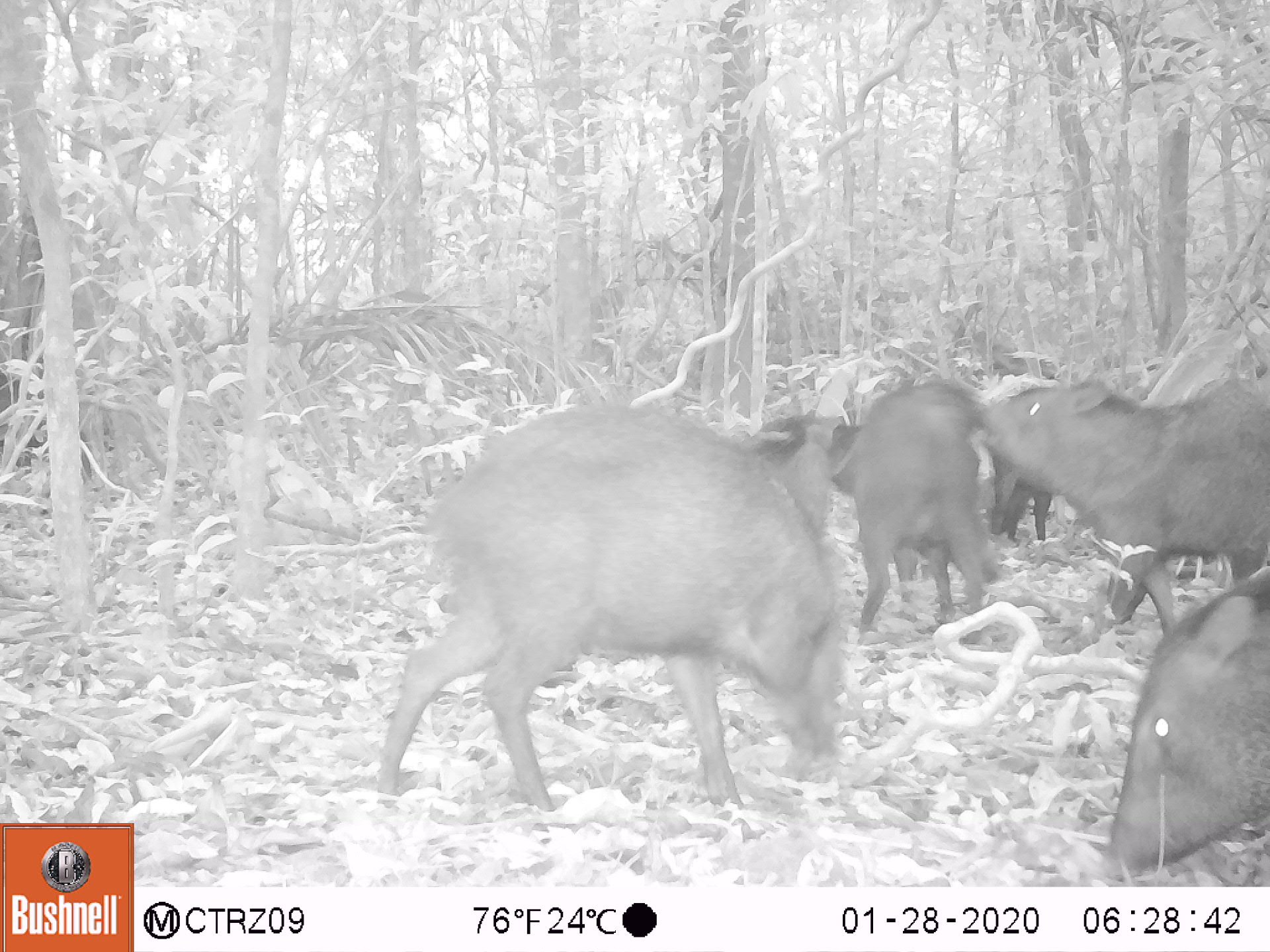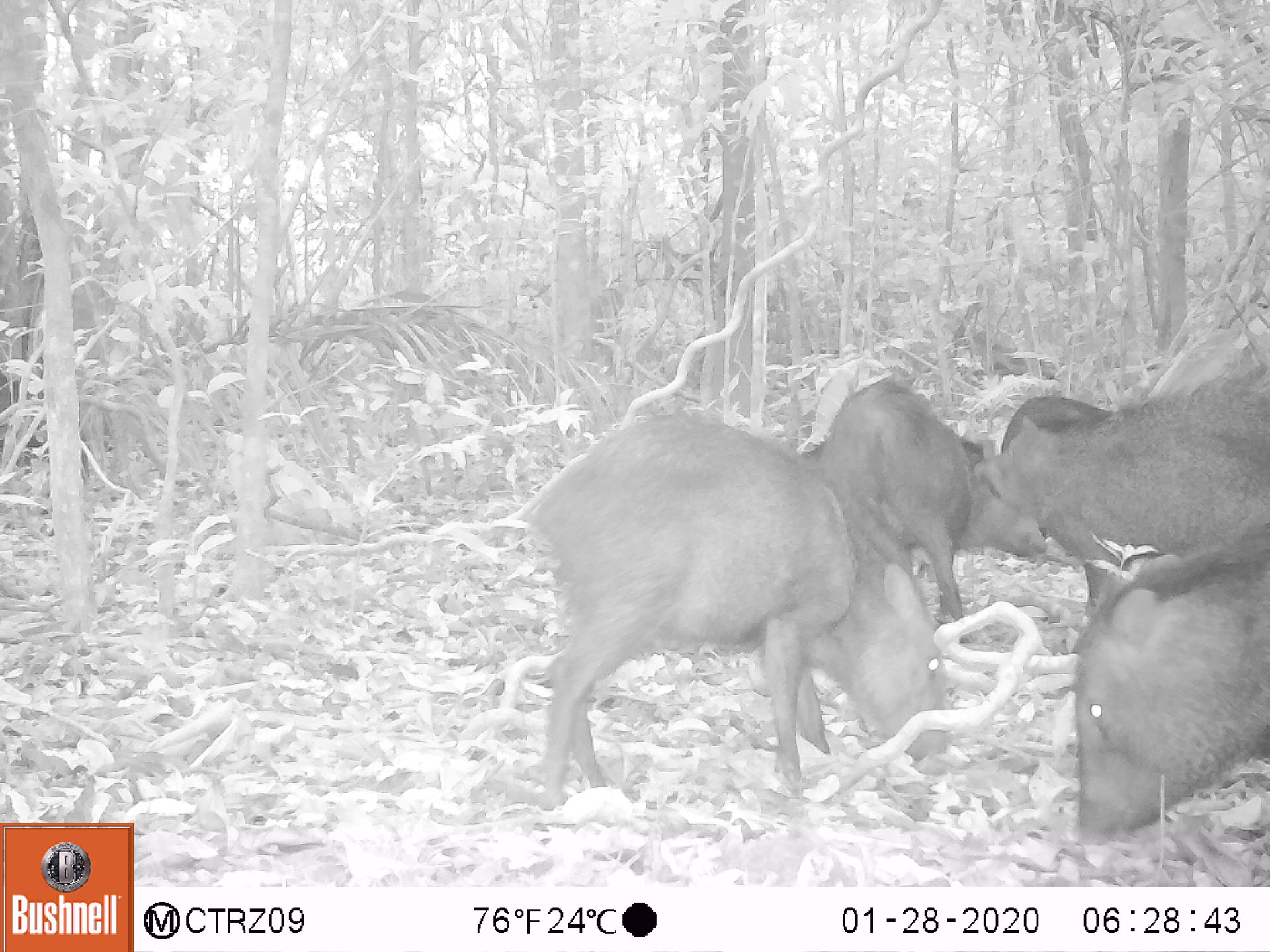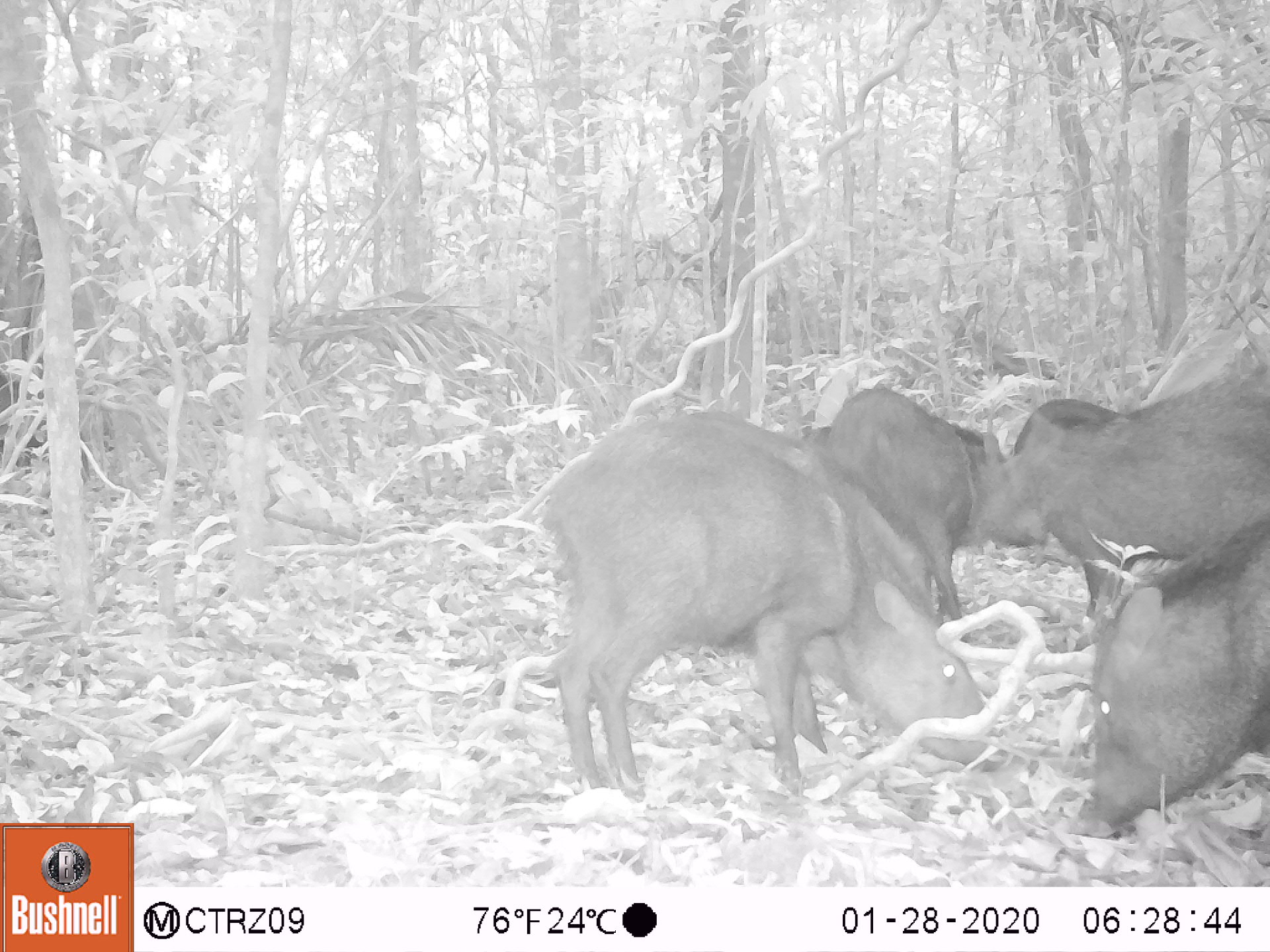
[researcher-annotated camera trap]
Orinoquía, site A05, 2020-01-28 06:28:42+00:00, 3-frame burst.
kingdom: Animalia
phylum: Chordata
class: Mammalia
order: Artiodactyla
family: Tayassuidae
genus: Pecari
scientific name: Pecari tajacu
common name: collared peccary